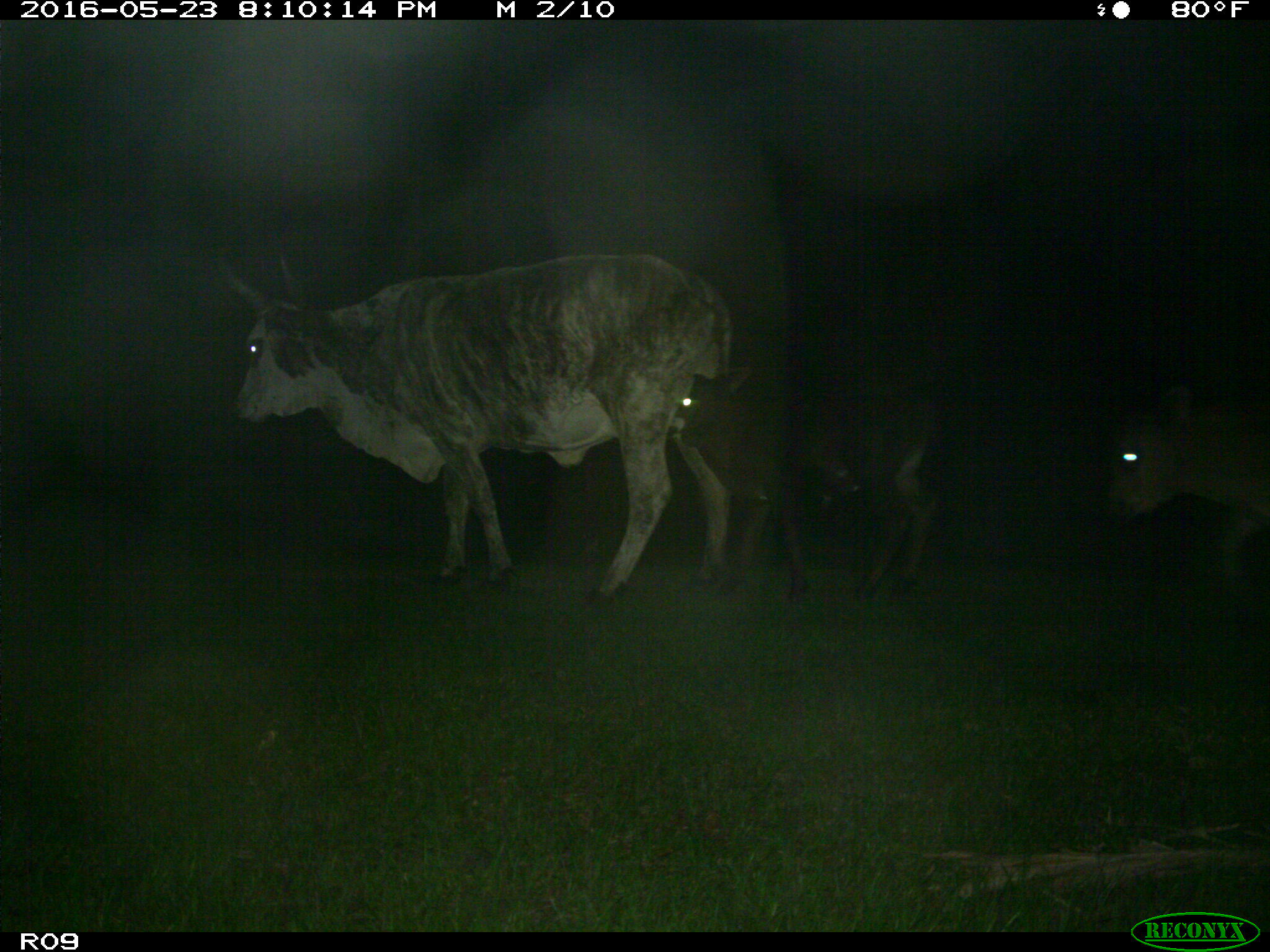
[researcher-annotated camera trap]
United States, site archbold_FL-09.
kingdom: Animalia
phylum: Chordata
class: Mammalia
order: Artiodactyla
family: Bovidae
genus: Bos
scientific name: Bos taurus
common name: domestic cow